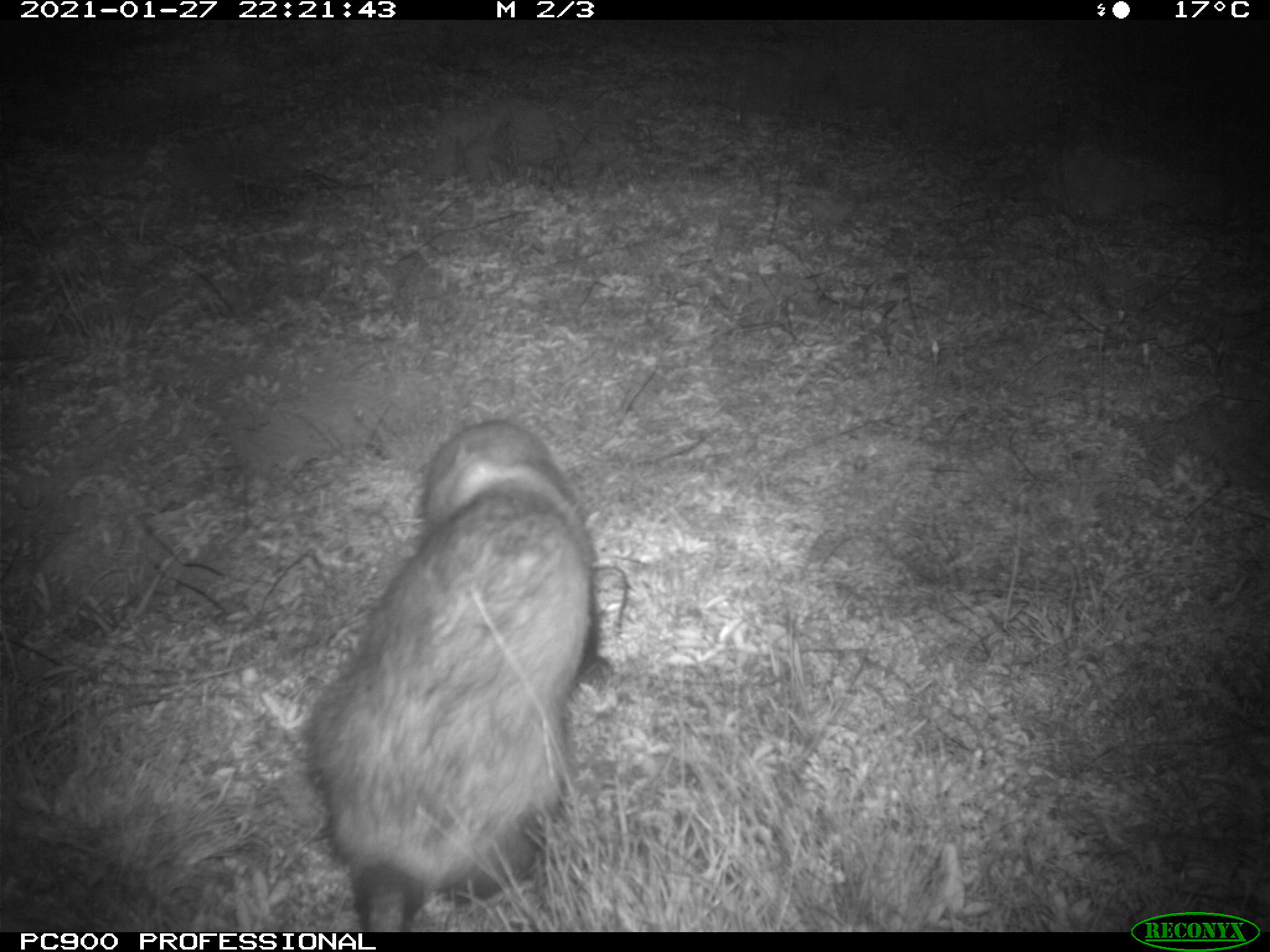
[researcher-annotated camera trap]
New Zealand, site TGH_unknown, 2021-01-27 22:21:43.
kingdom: Animalia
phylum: Chordata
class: Mammalia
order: Carnivora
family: Mustelidae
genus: Mustela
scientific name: Mustela furo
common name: ferret